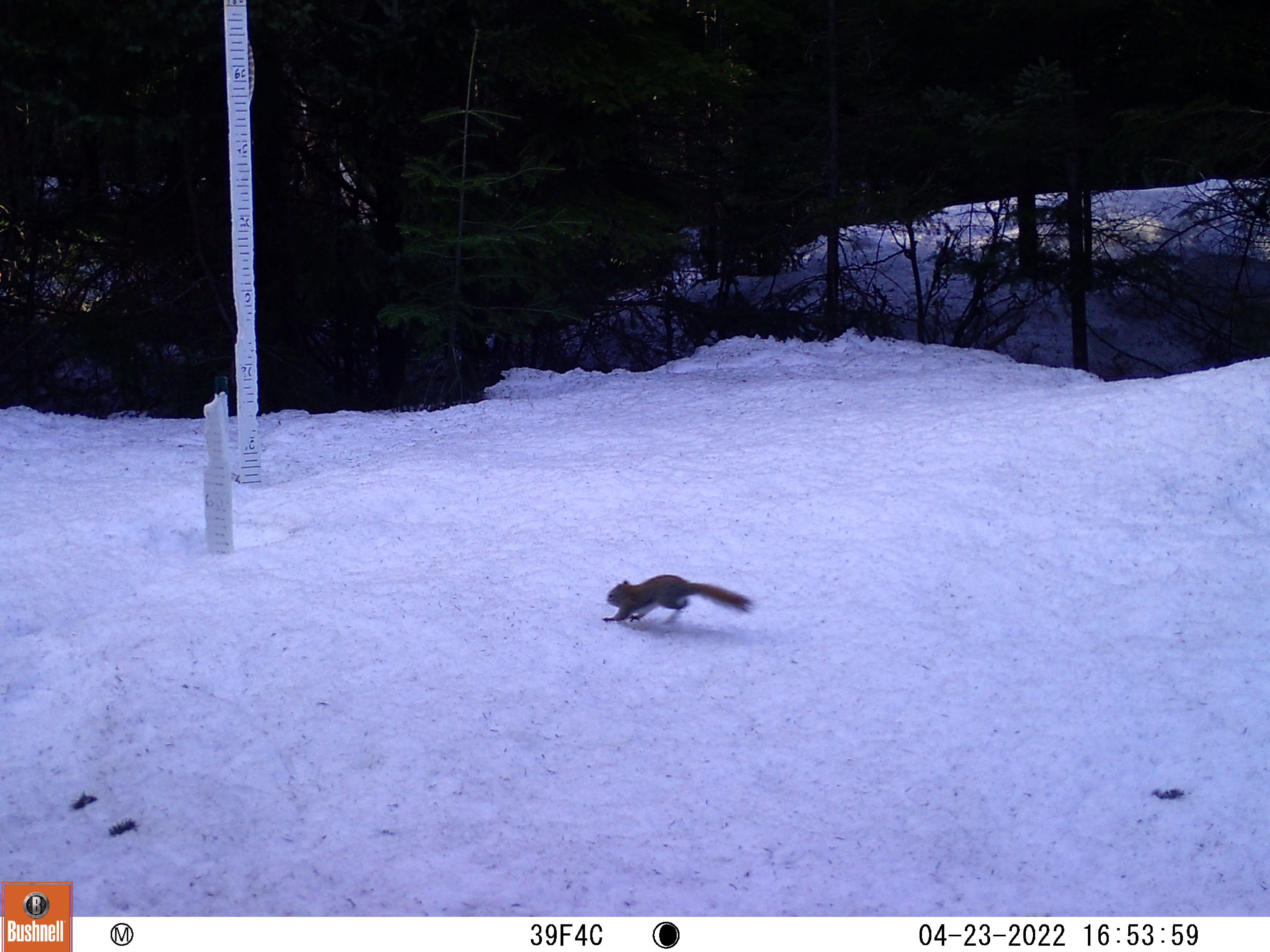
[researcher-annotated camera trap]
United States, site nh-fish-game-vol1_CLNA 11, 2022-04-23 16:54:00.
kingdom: Animalia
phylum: Chordata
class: Mammalia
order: Rodentia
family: Sciuridae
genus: Sciurus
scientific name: Sciurus carolinensis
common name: gray squirrel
Gray squirrel (Sciurus carolinensis).